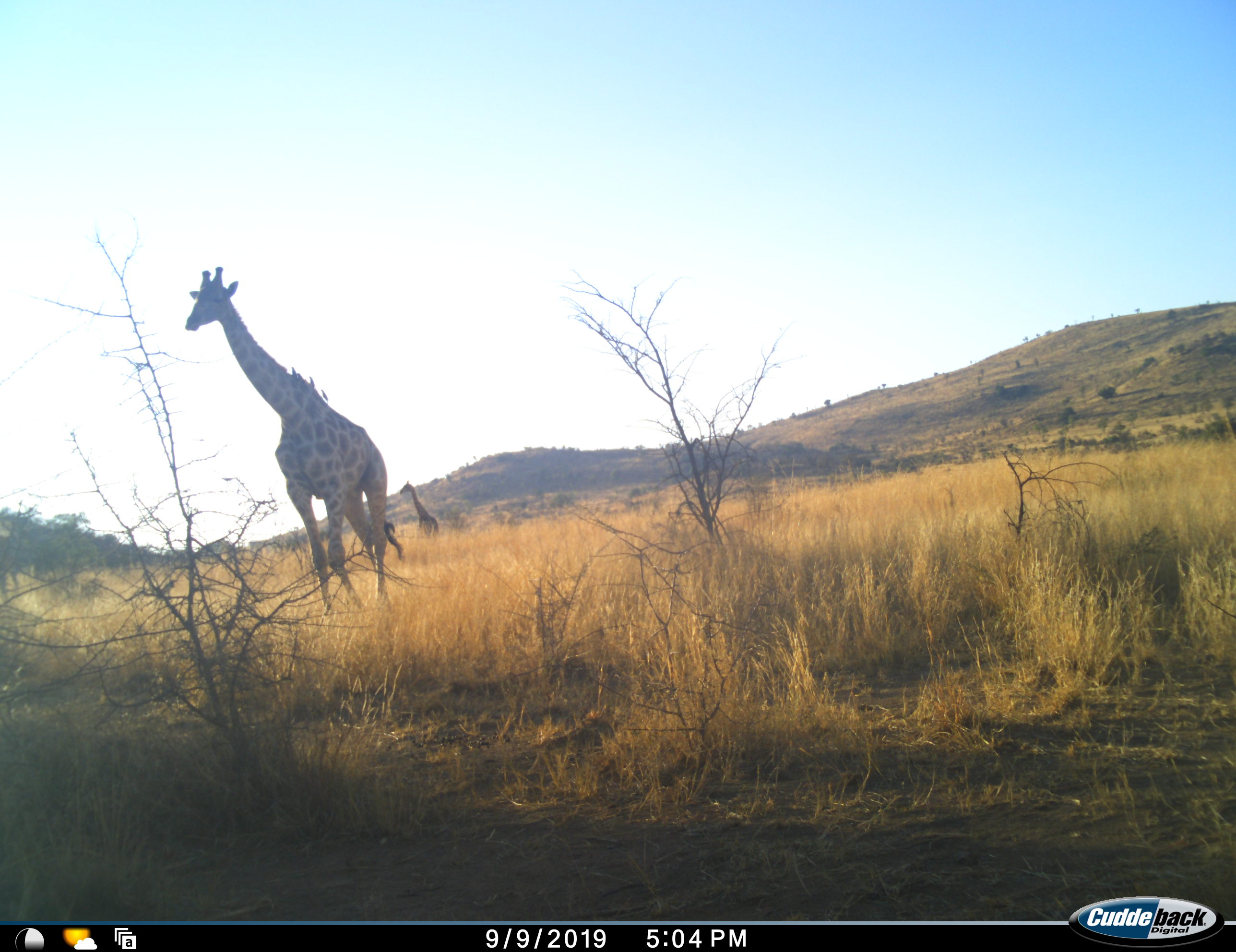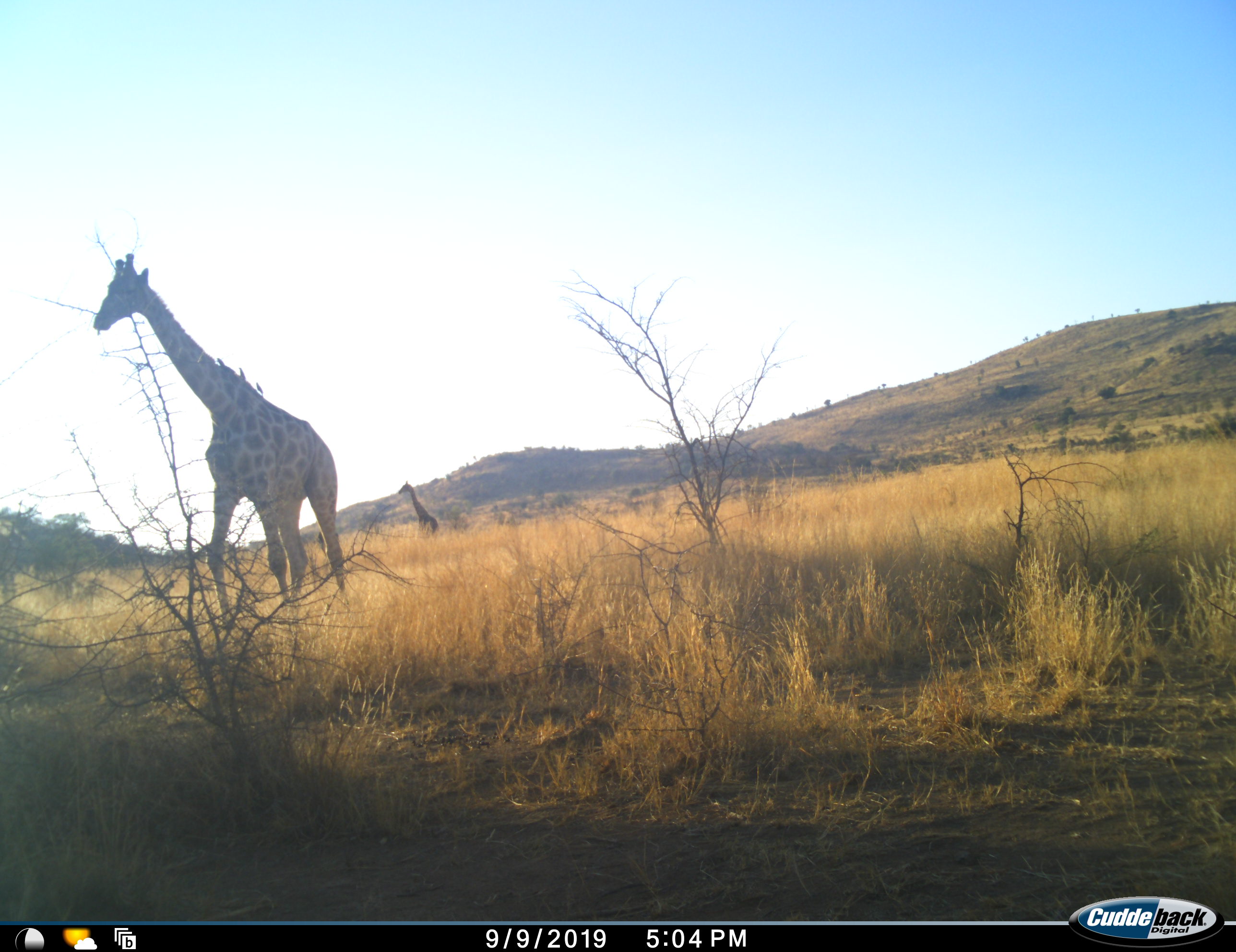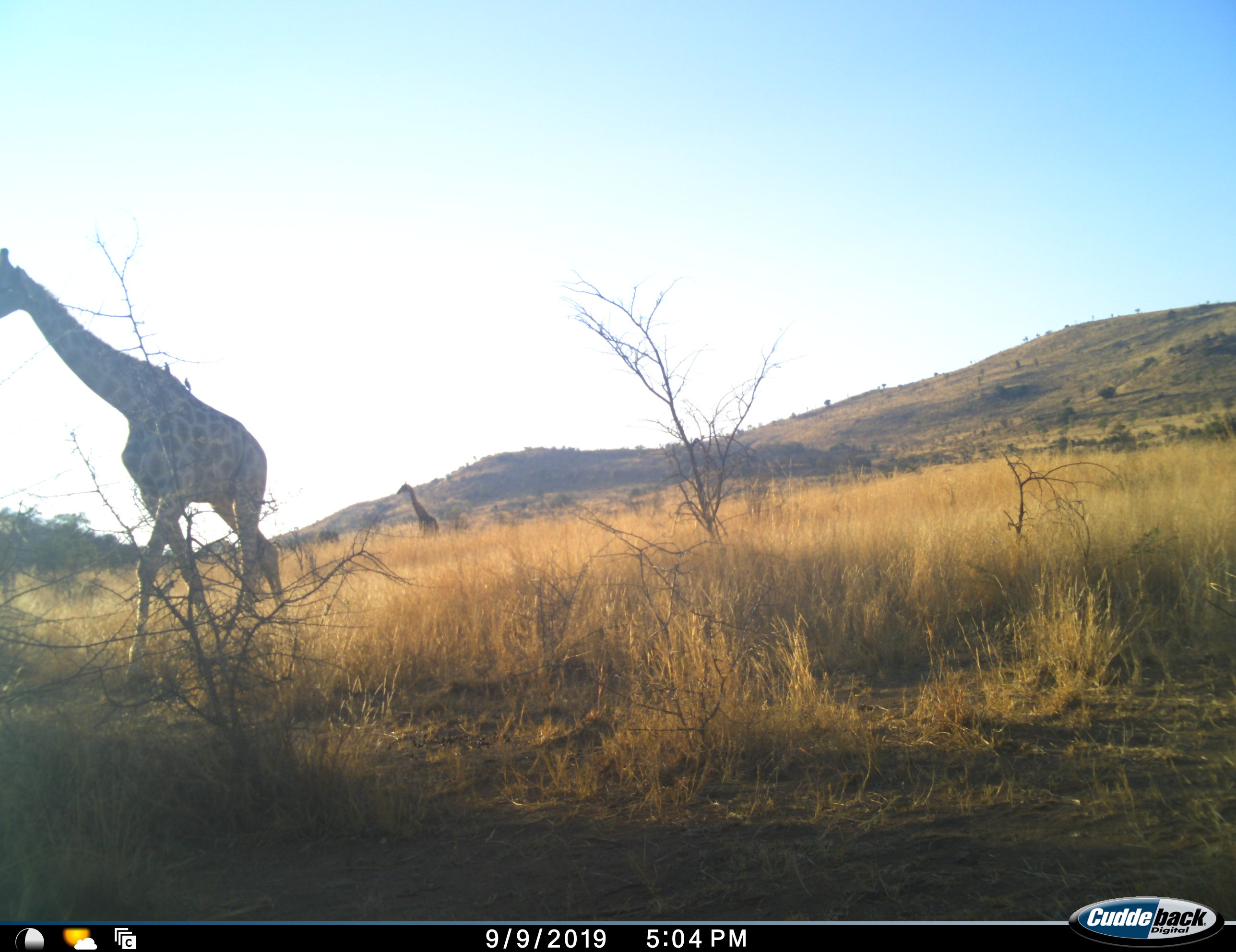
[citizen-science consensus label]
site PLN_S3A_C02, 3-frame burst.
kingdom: Animalia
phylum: Chordata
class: Mammalia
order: Artiodactyla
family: Giraffidae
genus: Giraffa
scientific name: Giraffa camelopardalis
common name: giraffe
Giraffe (Giraffa camelopardalis), count 2. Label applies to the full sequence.